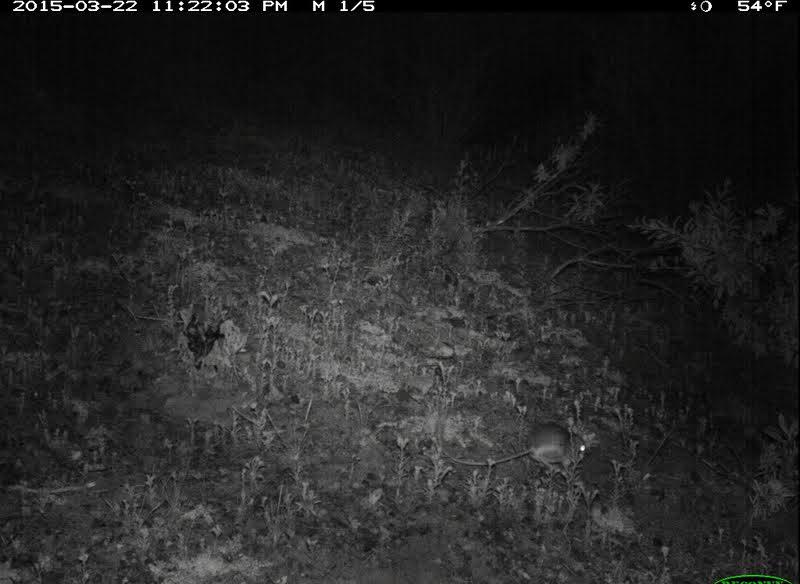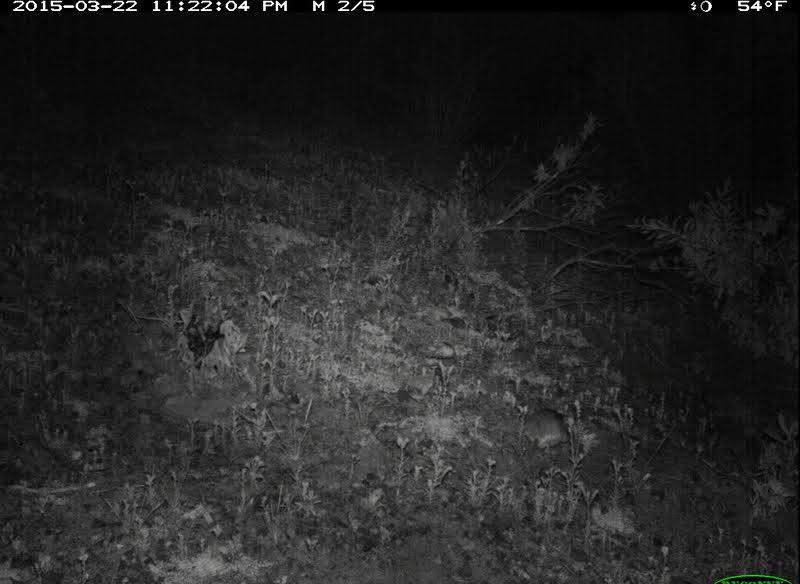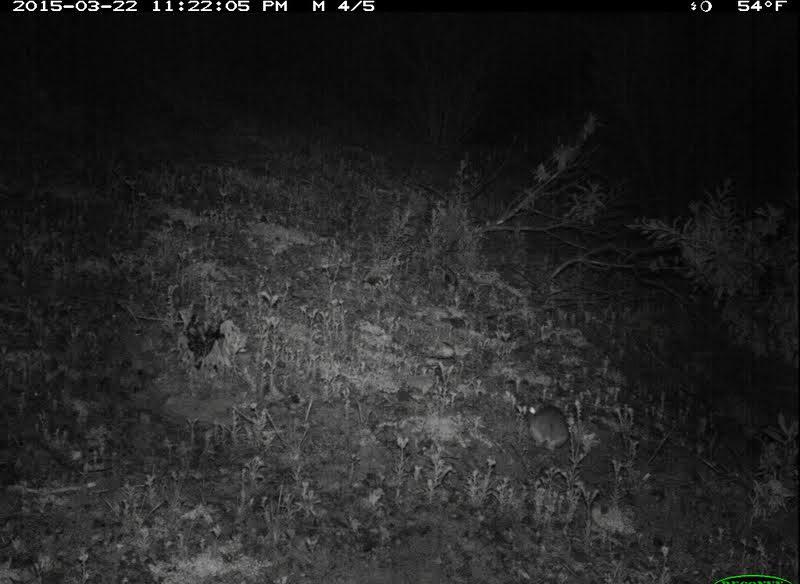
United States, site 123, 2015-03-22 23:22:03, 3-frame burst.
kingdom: Animalia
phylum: Chordata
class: Mammalia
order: Rodentia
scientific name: Rodentia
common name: rodent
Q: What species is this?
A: Rodent (Rodentia).